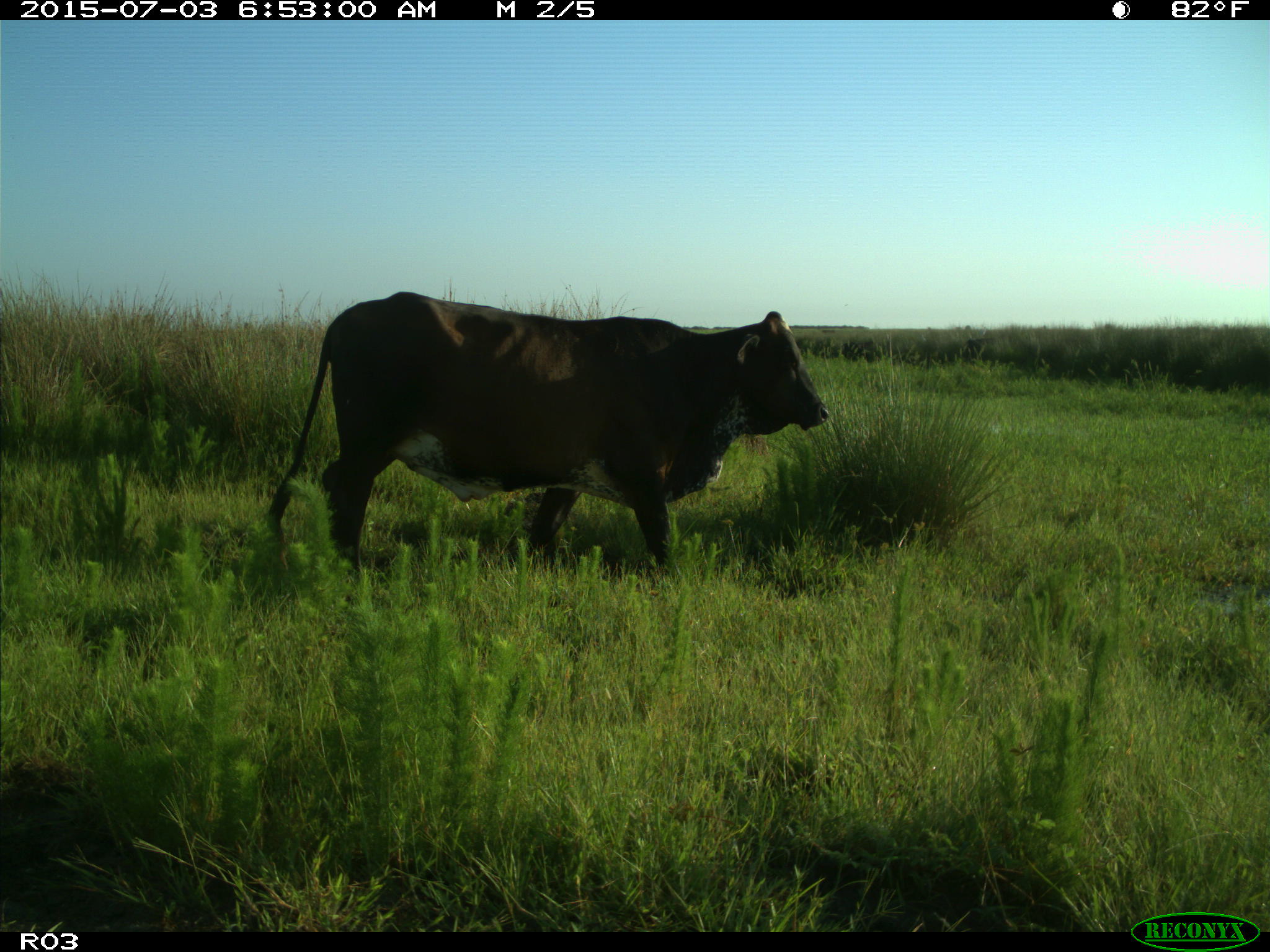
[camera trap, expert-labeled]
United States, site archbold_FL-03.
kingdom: Animalia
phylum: Chordata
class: Mammalia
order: Artiodactyla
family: Bovidae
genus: Bos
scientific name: Bos taurus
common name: domestic cow